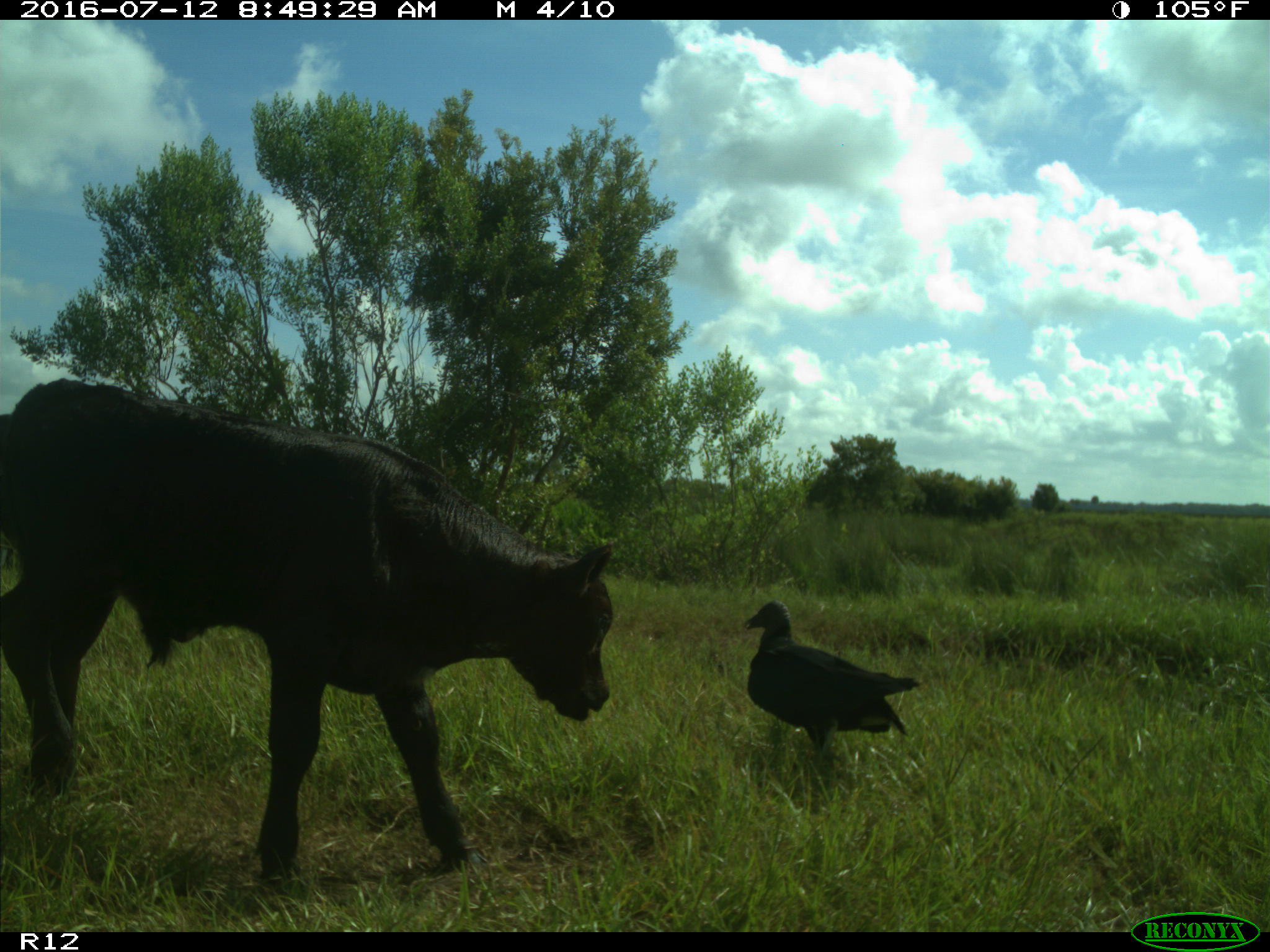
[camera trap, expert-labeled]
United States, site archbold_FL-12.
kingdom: Animalia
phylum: Chordata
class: Mammalia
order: Artiodactyla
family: Bovidae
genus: Bos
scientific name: Bos taurus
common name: domestic cow